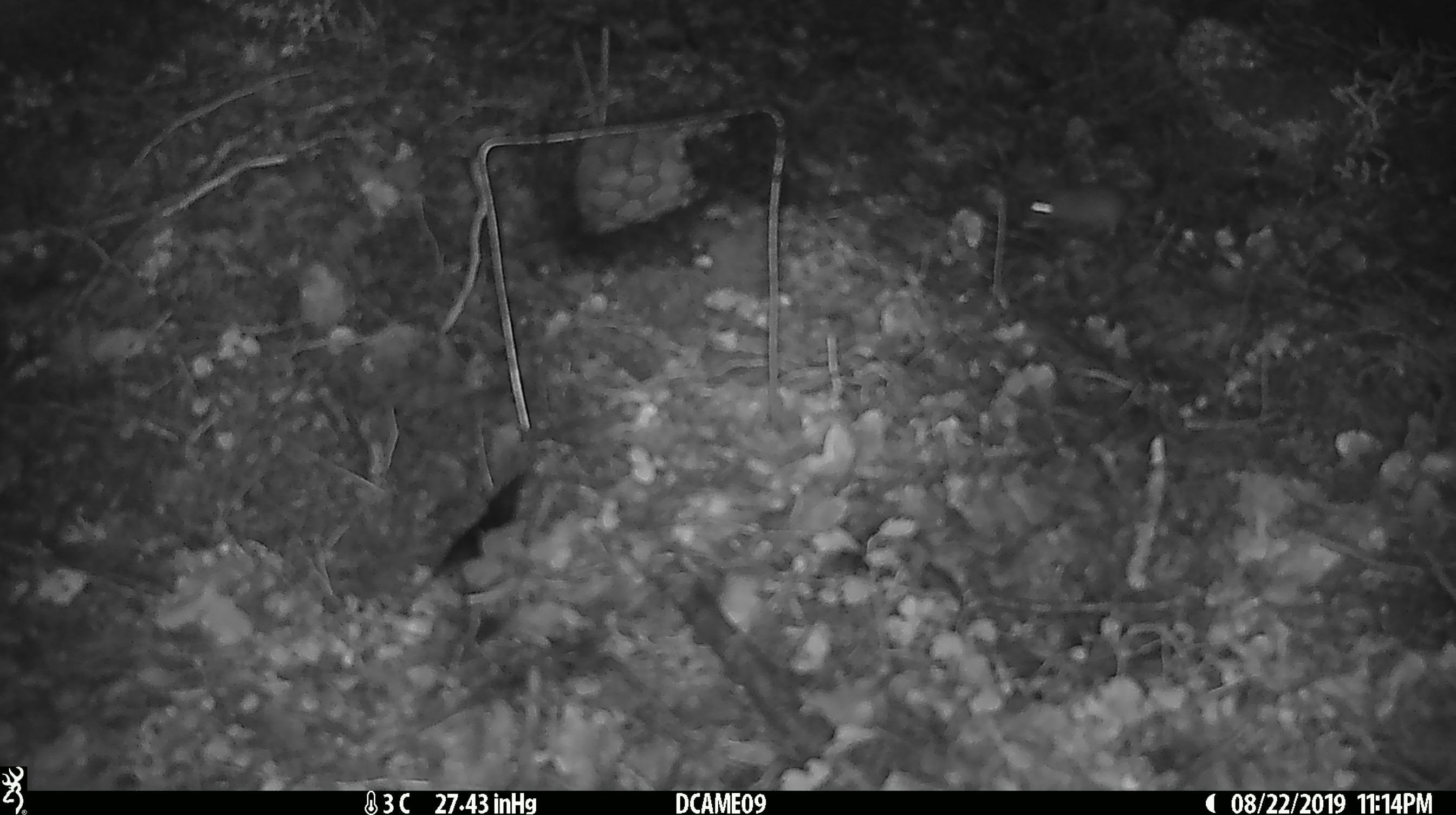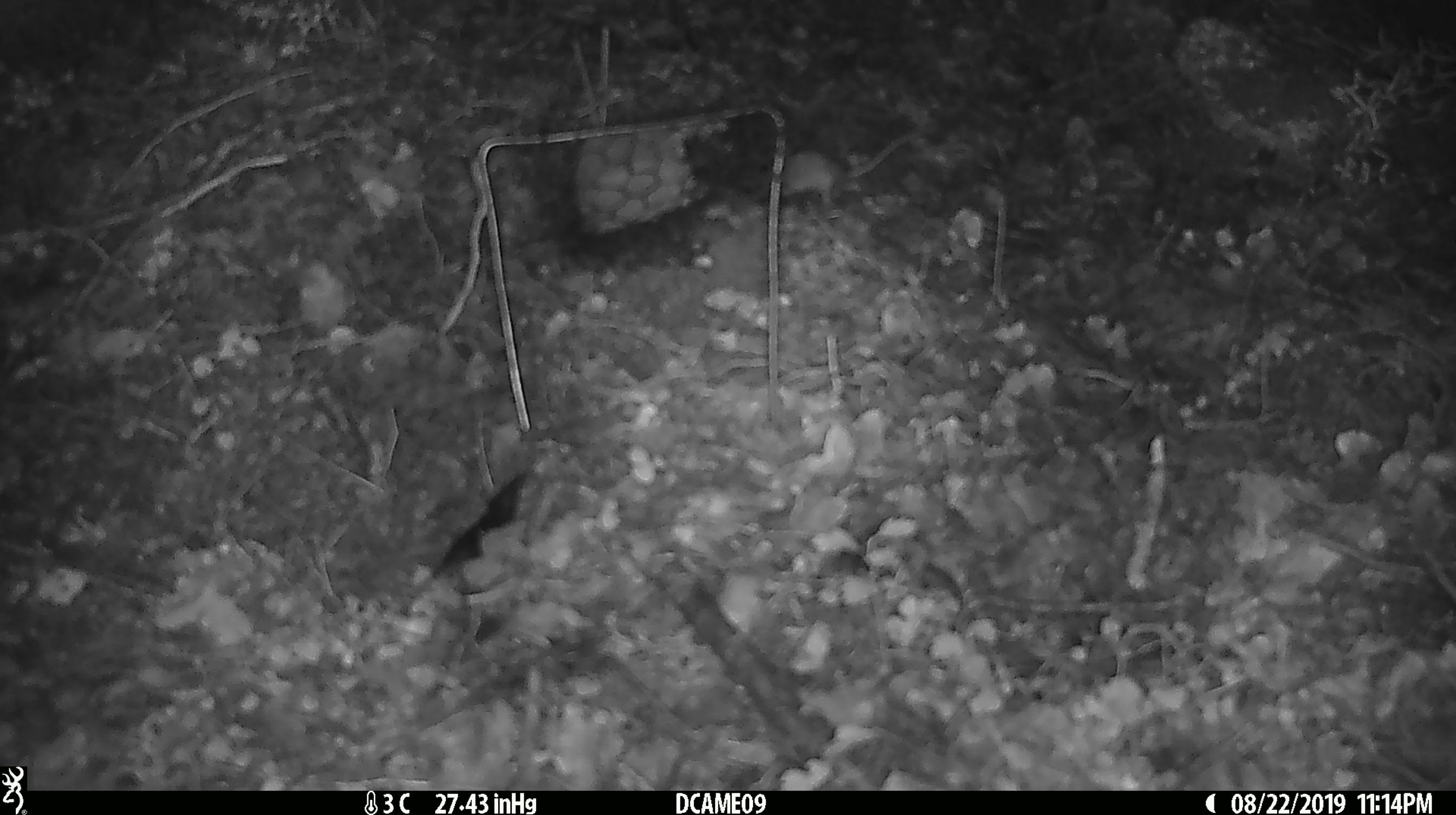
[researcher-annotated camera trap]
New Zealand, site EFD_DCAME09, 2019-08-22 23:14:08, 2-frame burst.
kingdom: Animalia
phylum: Chordata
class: Mammalia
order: Rodentia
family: Muridae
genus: Mus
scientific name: Mus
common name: mouse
Mouse (Mus).